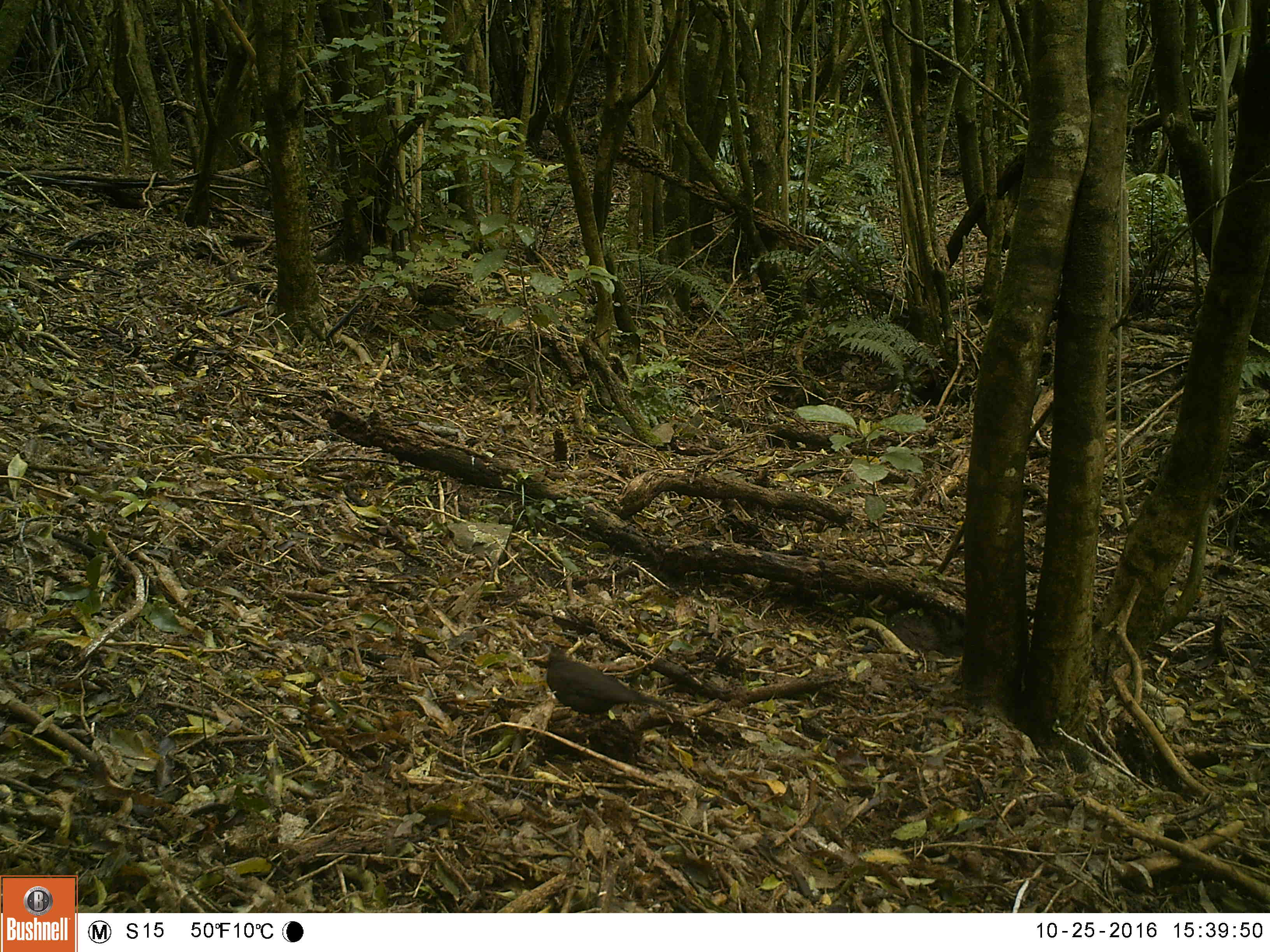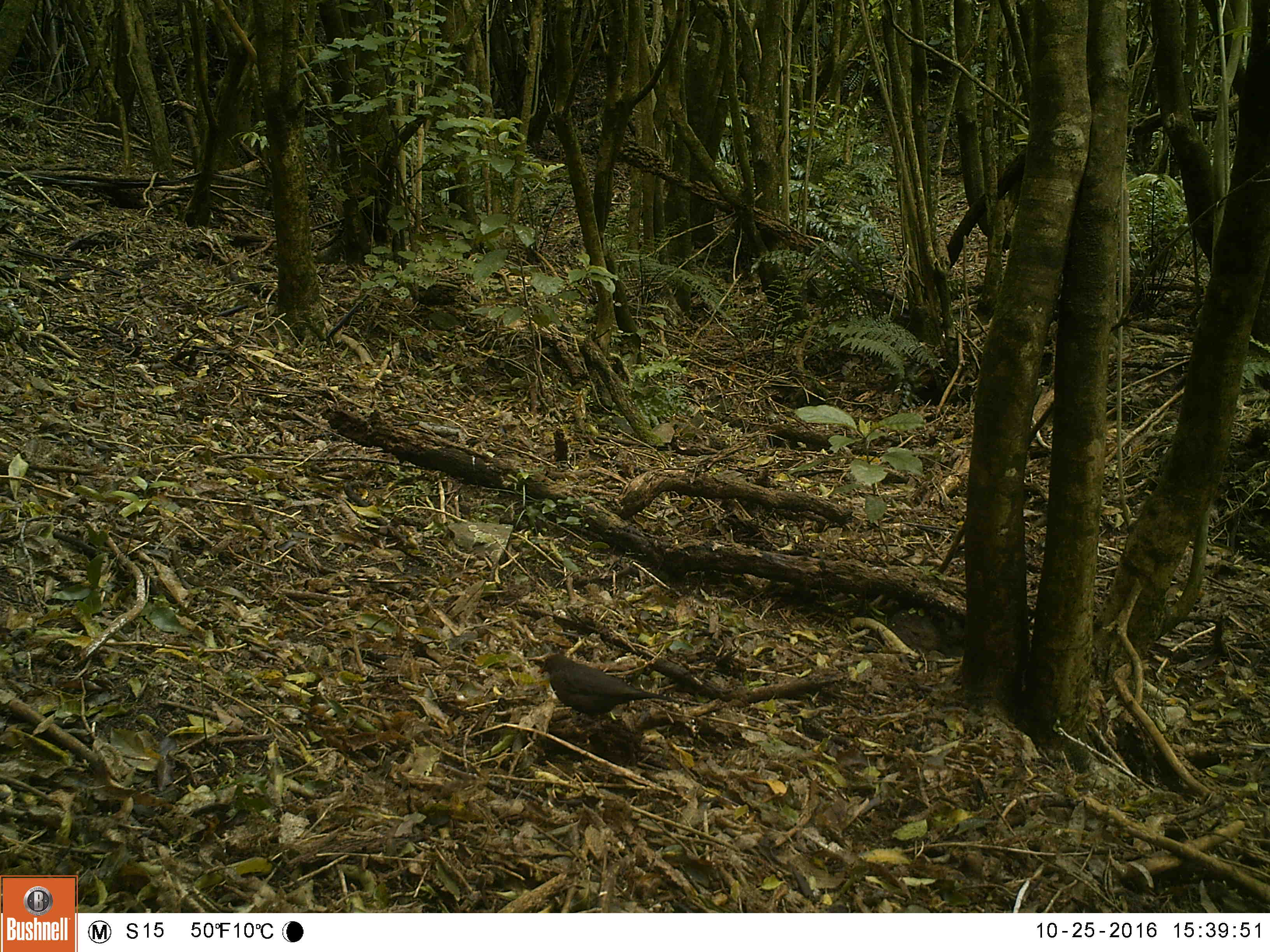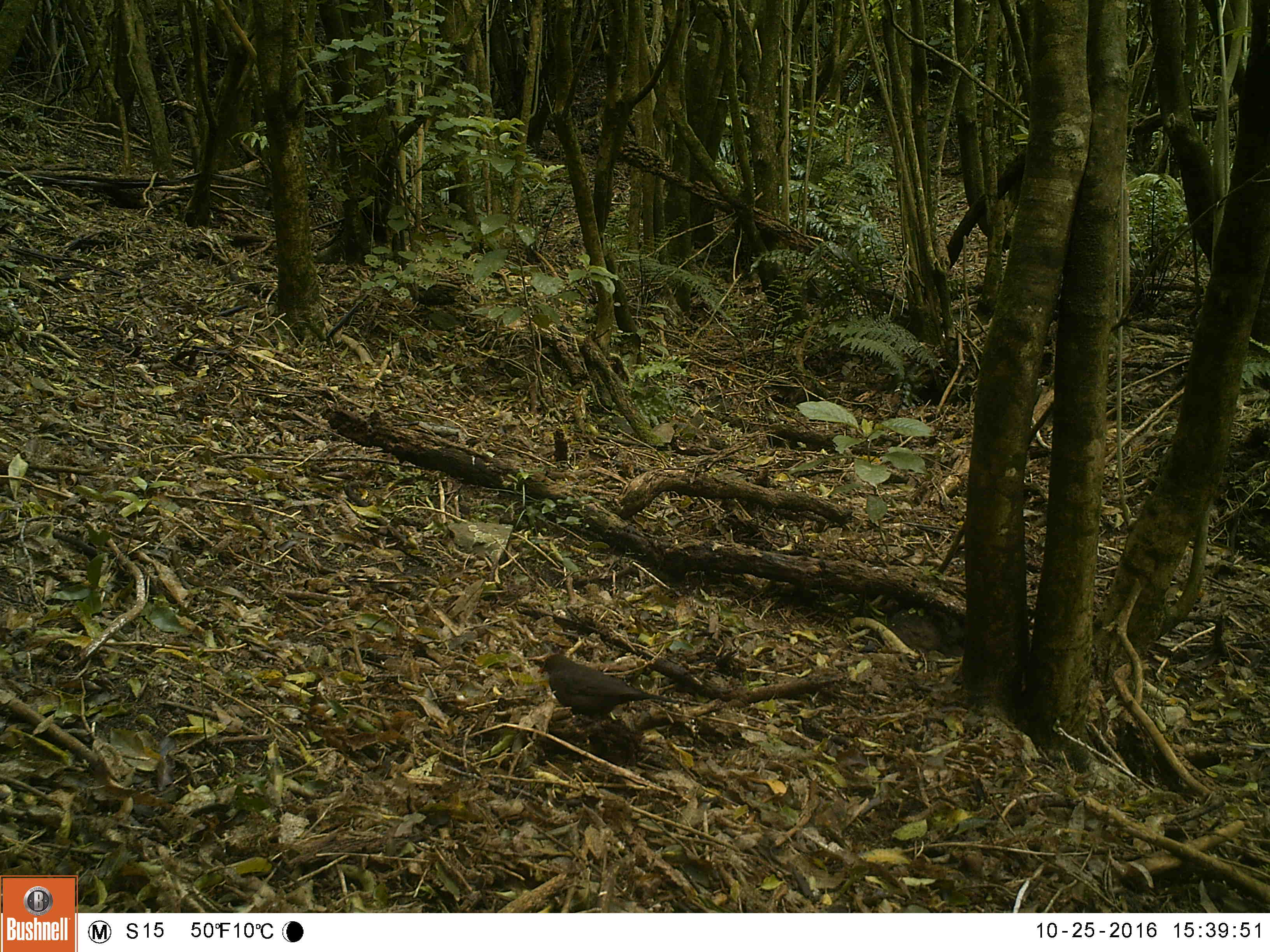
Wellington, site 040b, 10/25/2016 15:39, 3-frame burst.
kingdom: Animalia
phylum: Chordata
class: Aves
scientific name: Aves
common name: bird